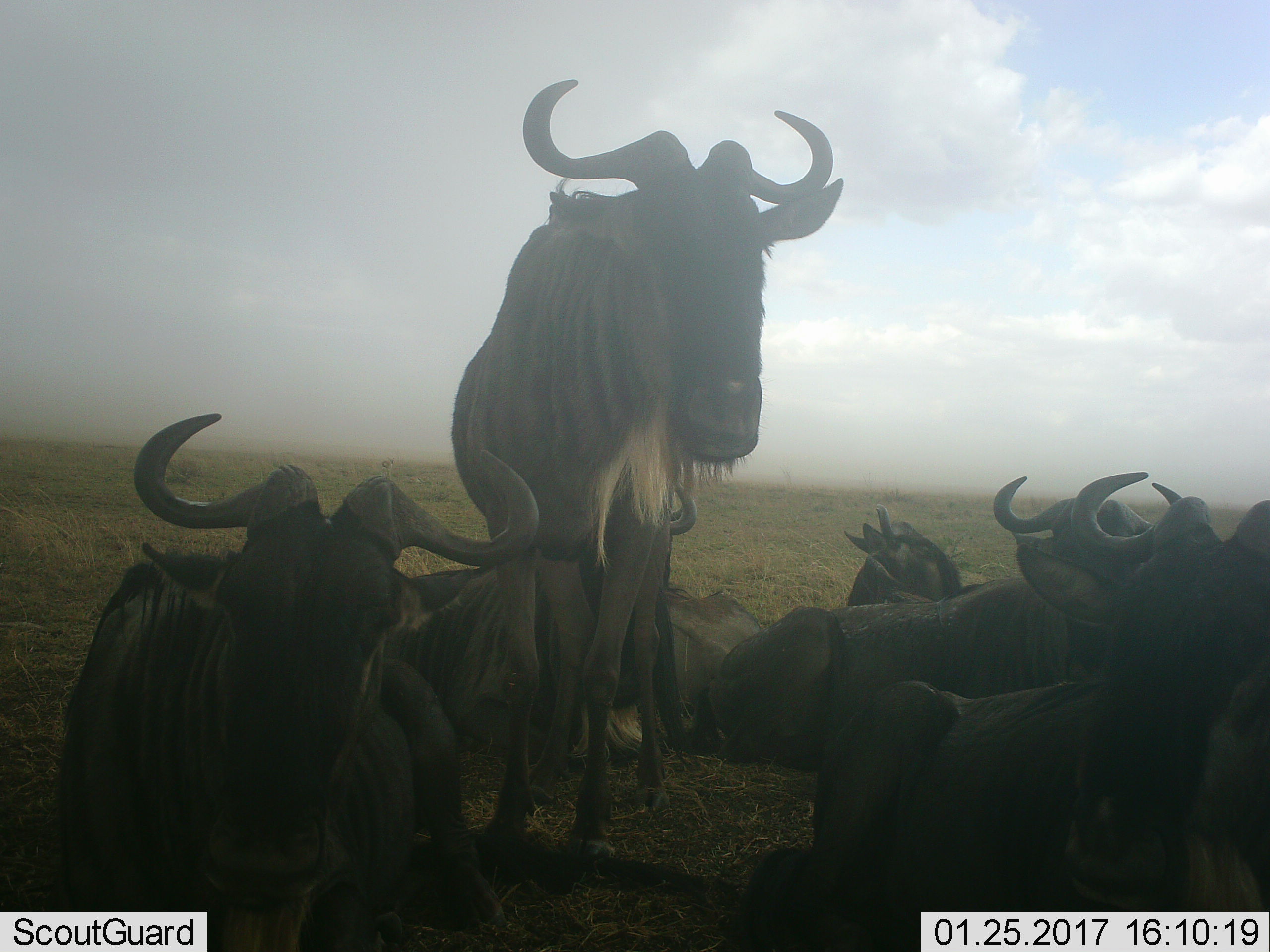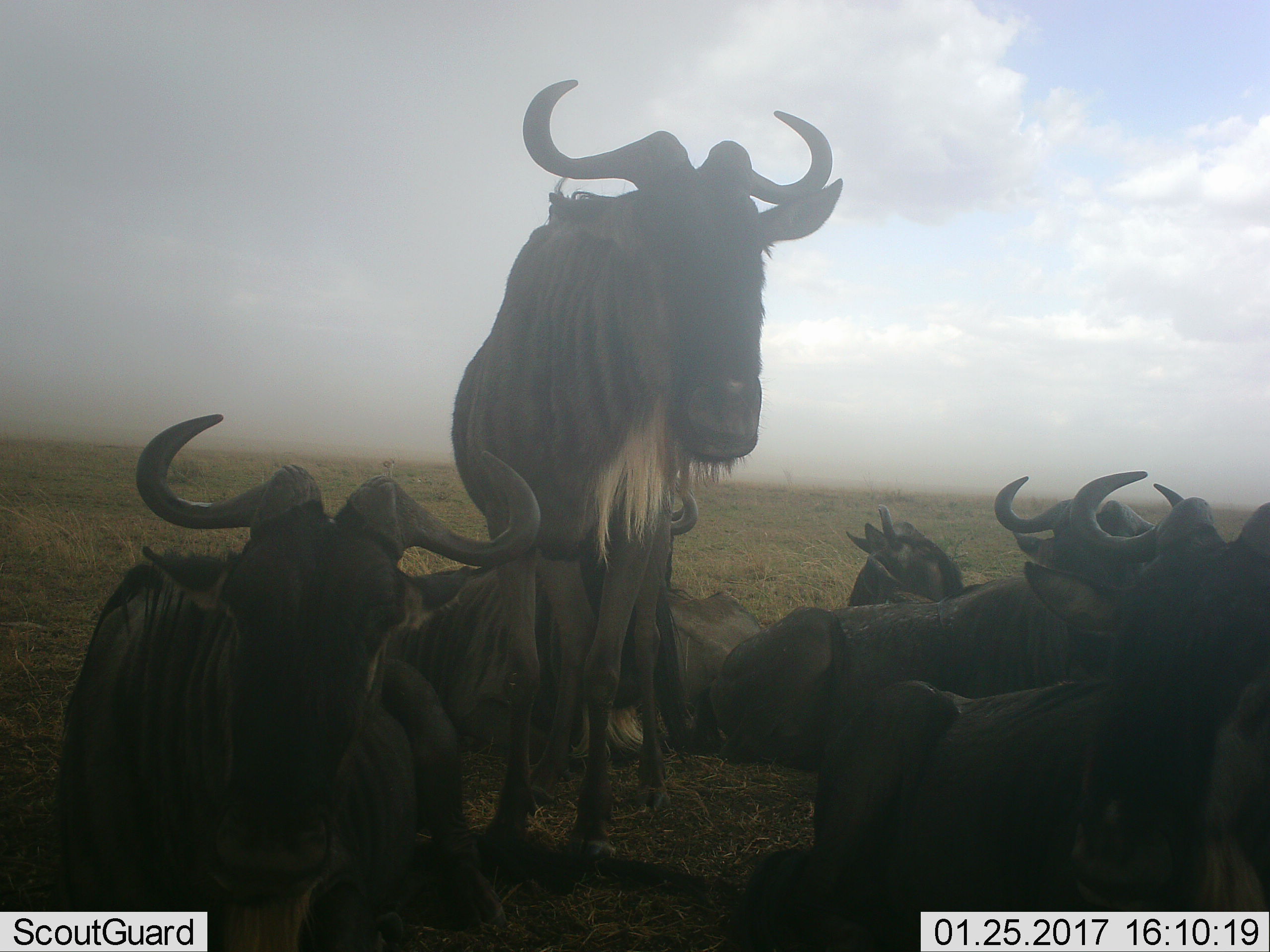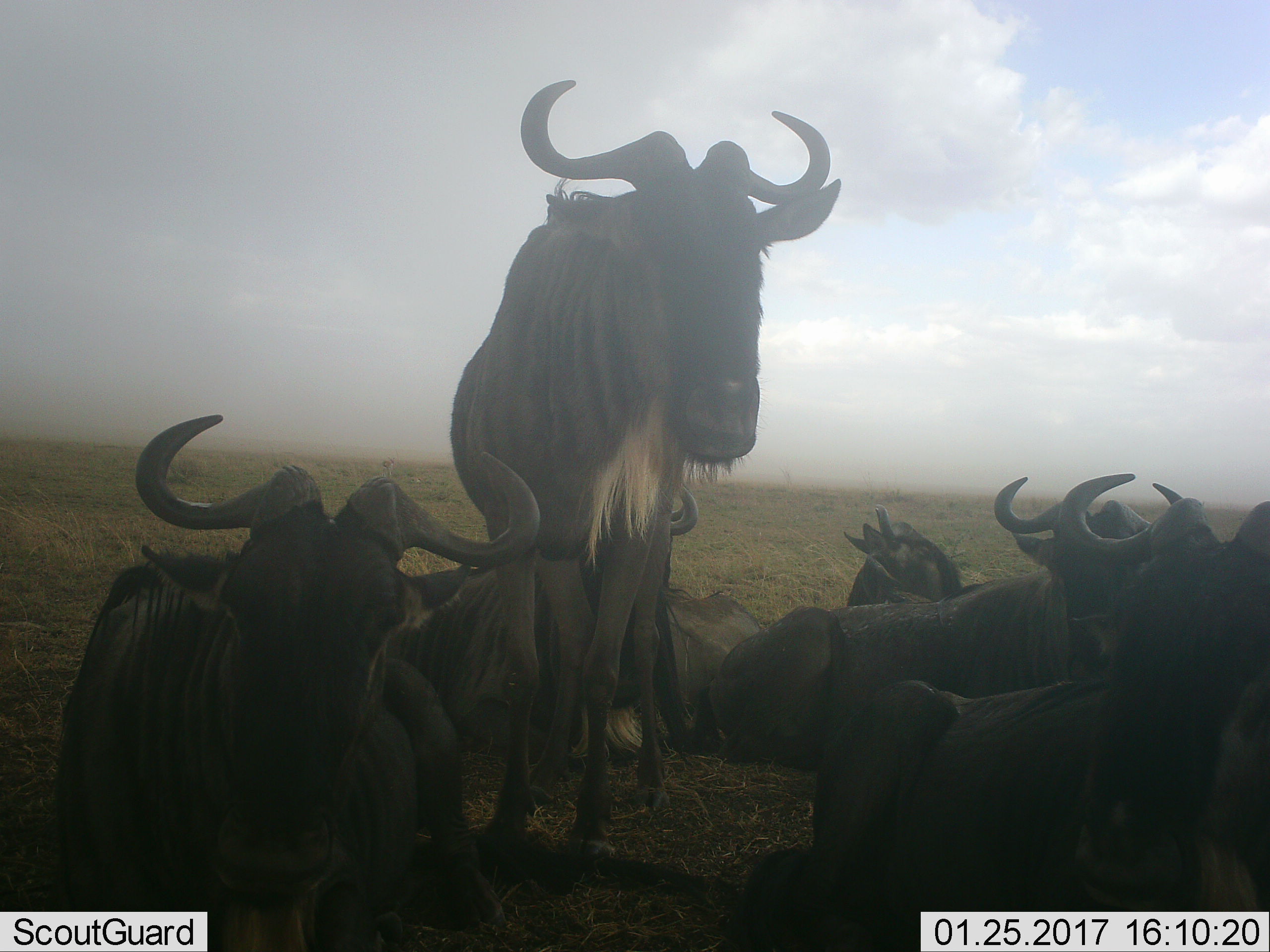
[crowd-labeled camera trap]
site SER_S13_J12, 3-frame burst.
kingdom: Animalia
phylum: Chordata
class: Mammalia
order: Artiodactyla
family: Bovidae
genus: Connochaetes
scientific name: Connochaetes taurinus taurinus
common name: blue wildebeest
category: wildebeestblue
Wildebeestblue (blue wildebeest) (Connochaetes taurinus taurinus), count 7. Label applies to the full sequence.